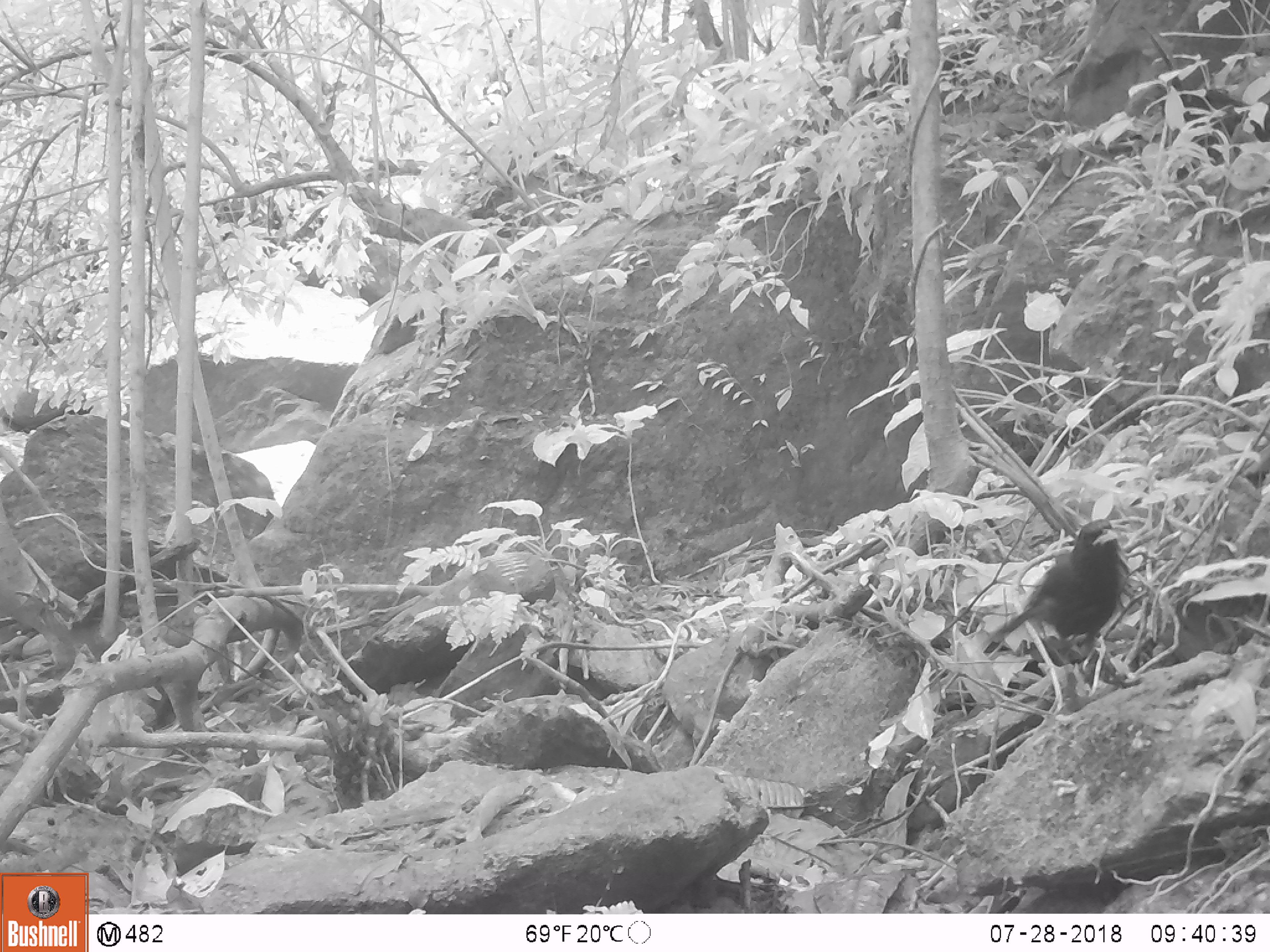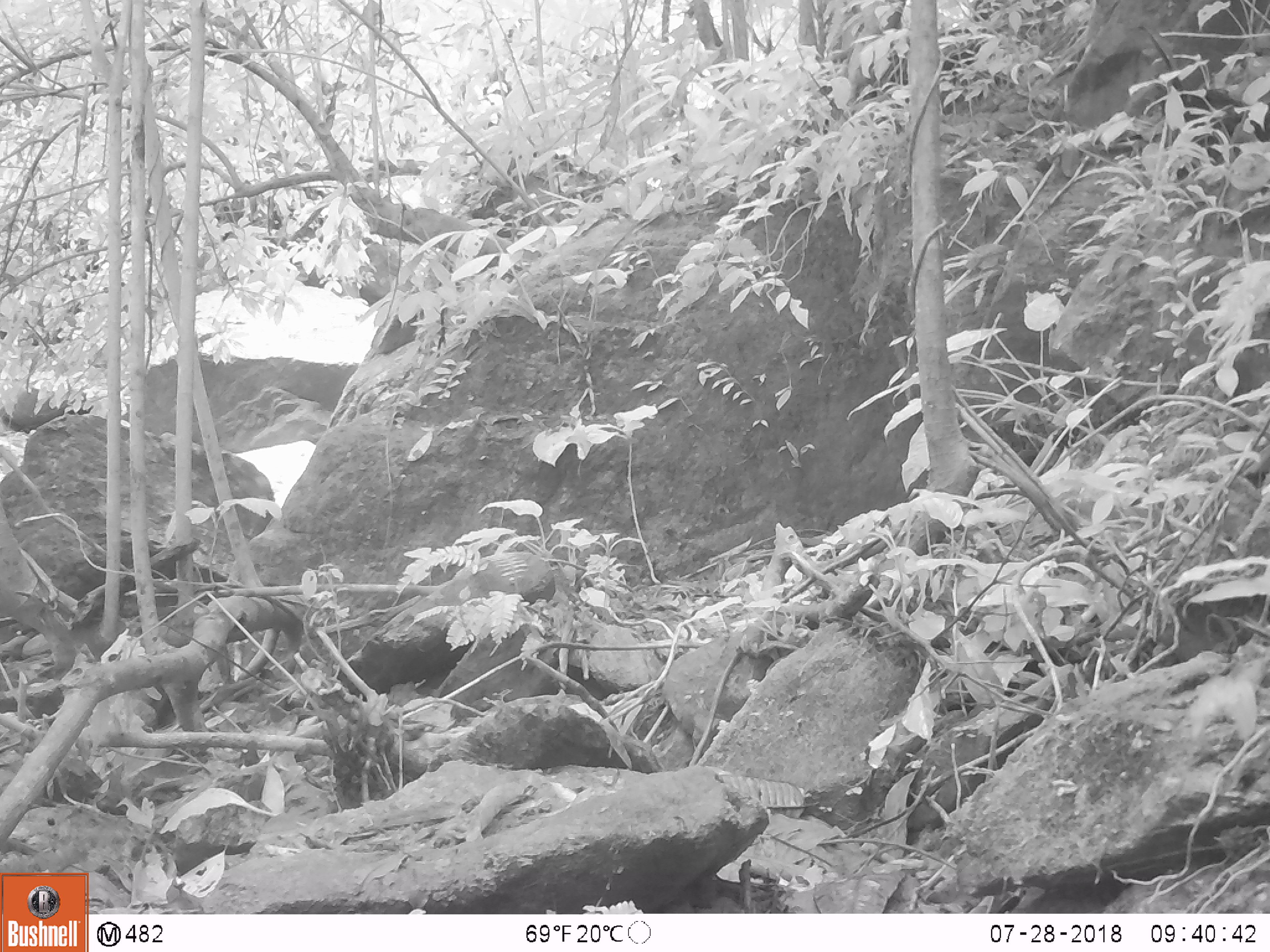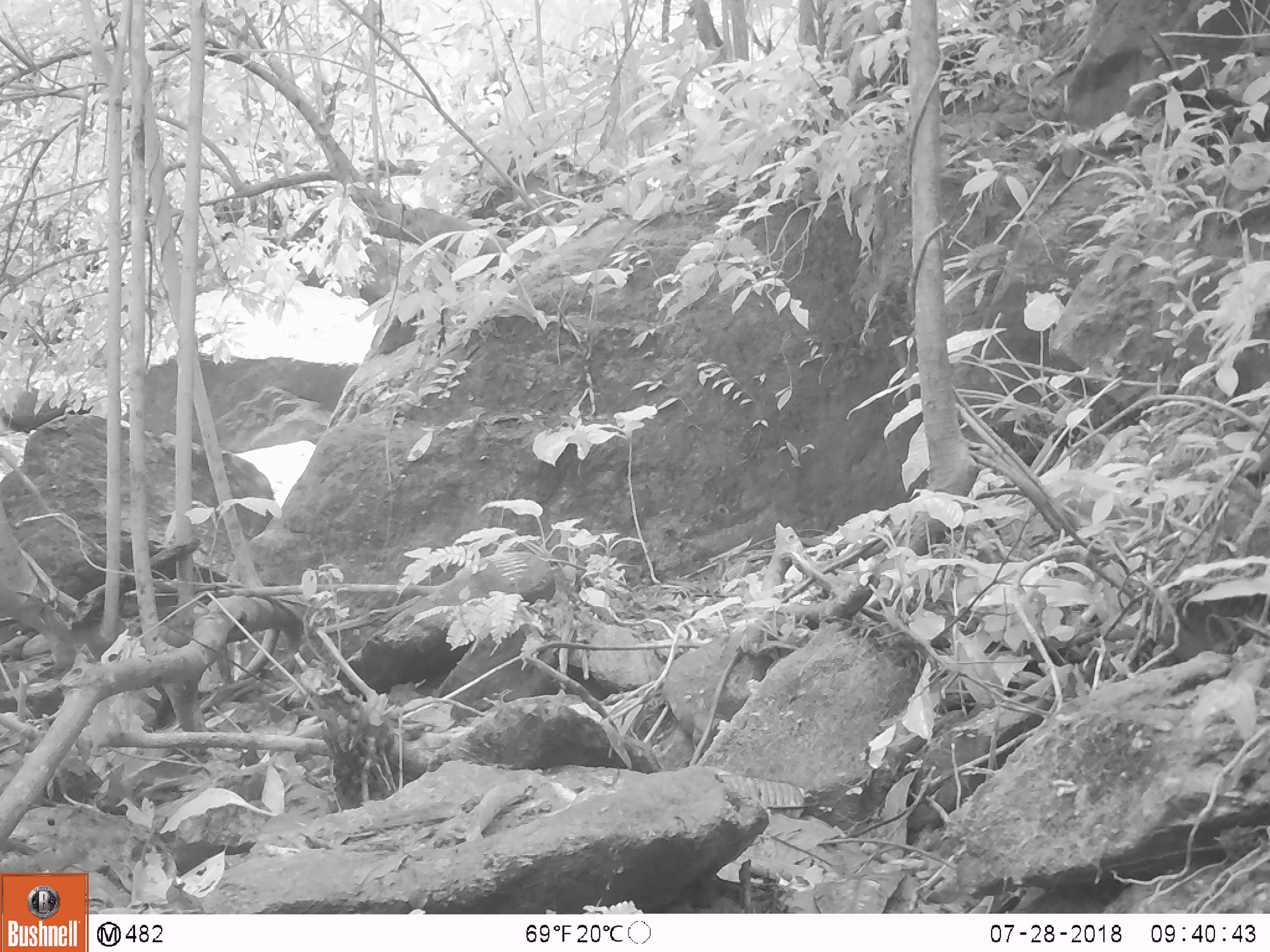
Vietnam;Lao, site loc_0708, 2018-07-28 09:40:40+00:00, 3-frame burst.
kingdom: Animalia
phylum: Chordata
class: Aves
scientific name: Aves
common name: bird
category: unidentified bird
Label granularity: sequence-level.